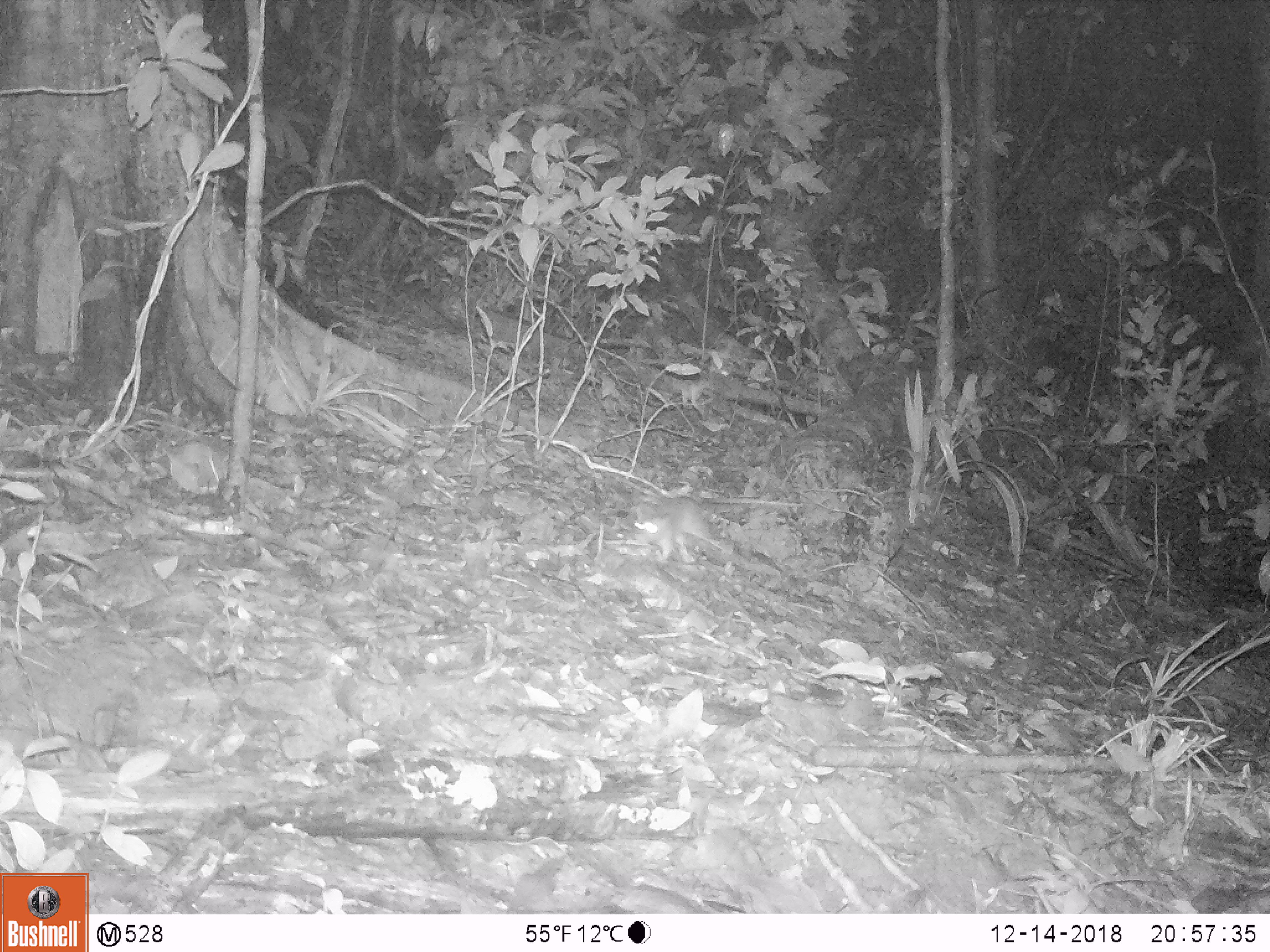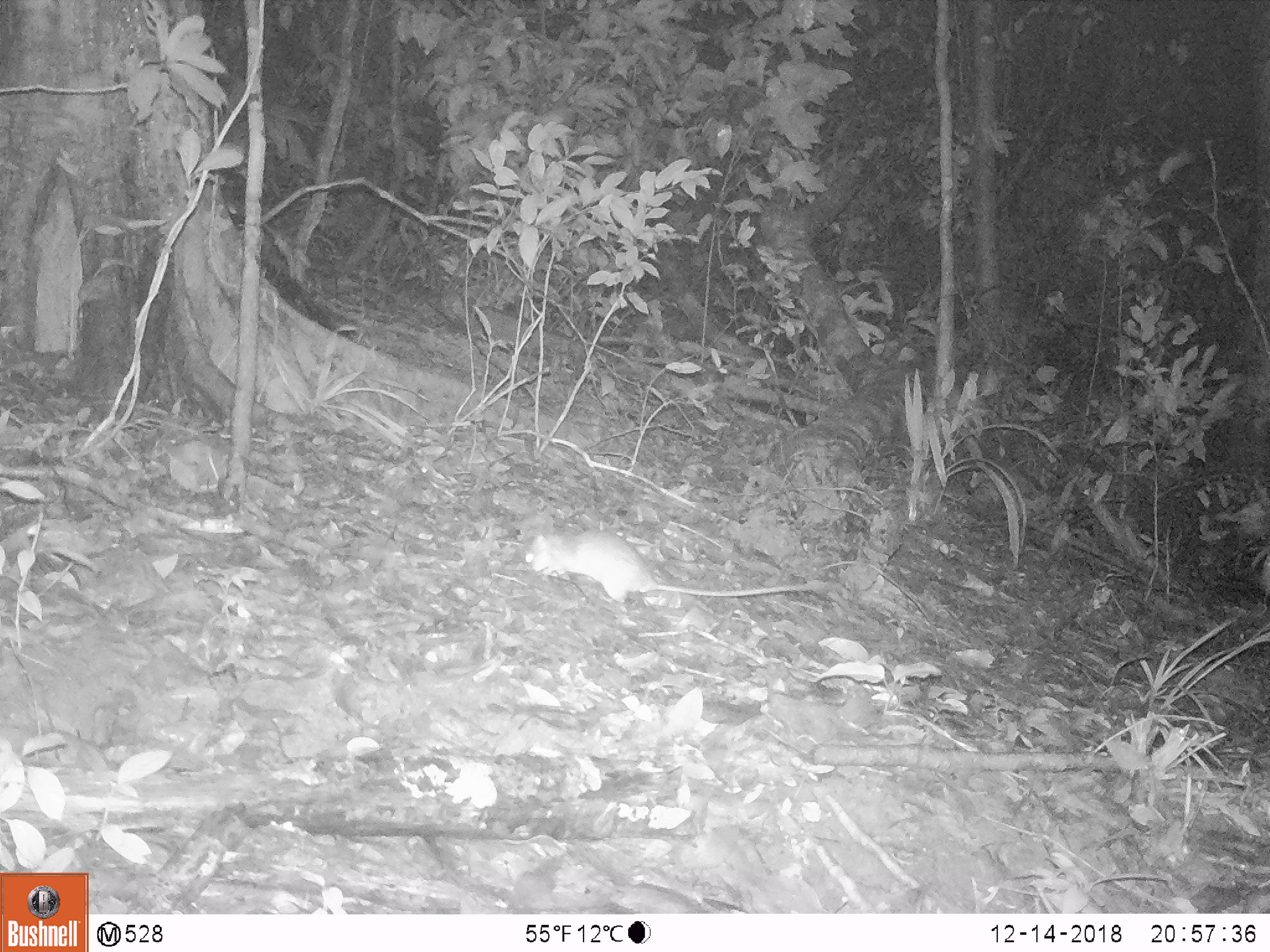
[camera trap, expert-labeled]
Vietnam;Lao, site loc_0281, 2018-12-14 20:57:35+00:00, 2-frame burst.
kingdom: Animalia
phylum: Chordata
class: Mammalia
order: Rodentia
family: Muridae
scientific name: Muridae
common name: old-world mice and rats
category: unidentified murid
Unidentified murid (old-world mice and rats) (Muridae). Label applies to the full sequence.